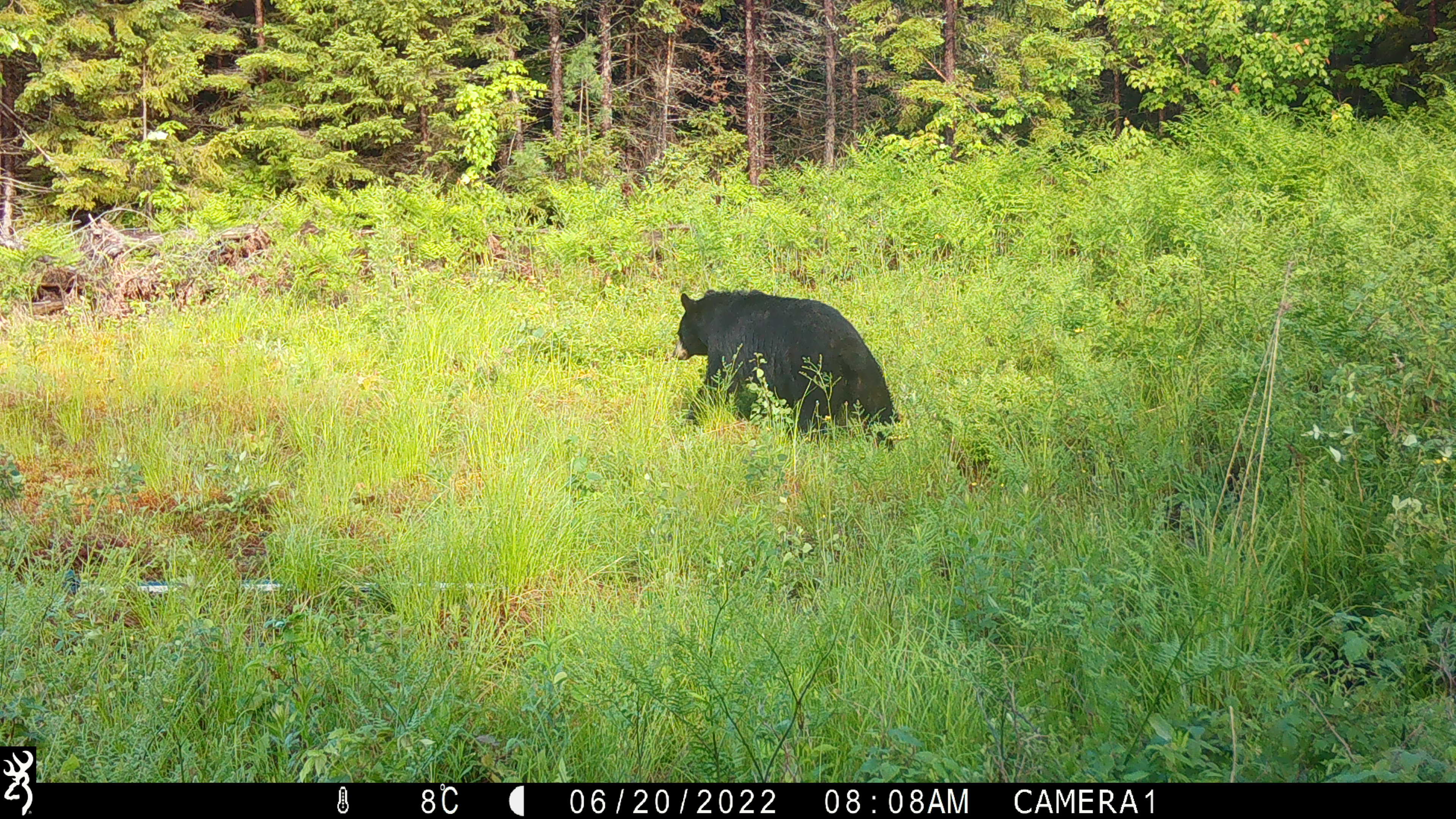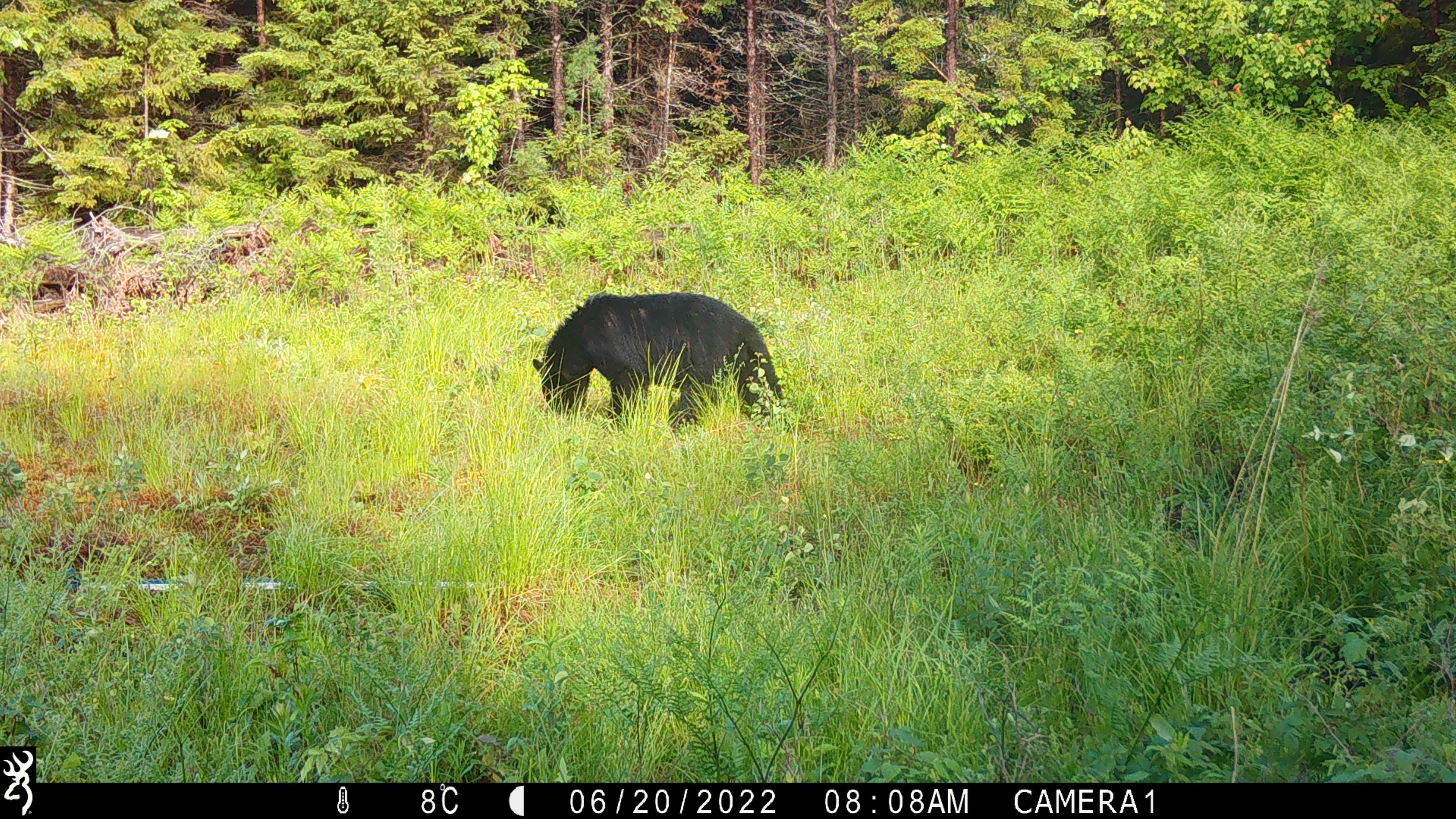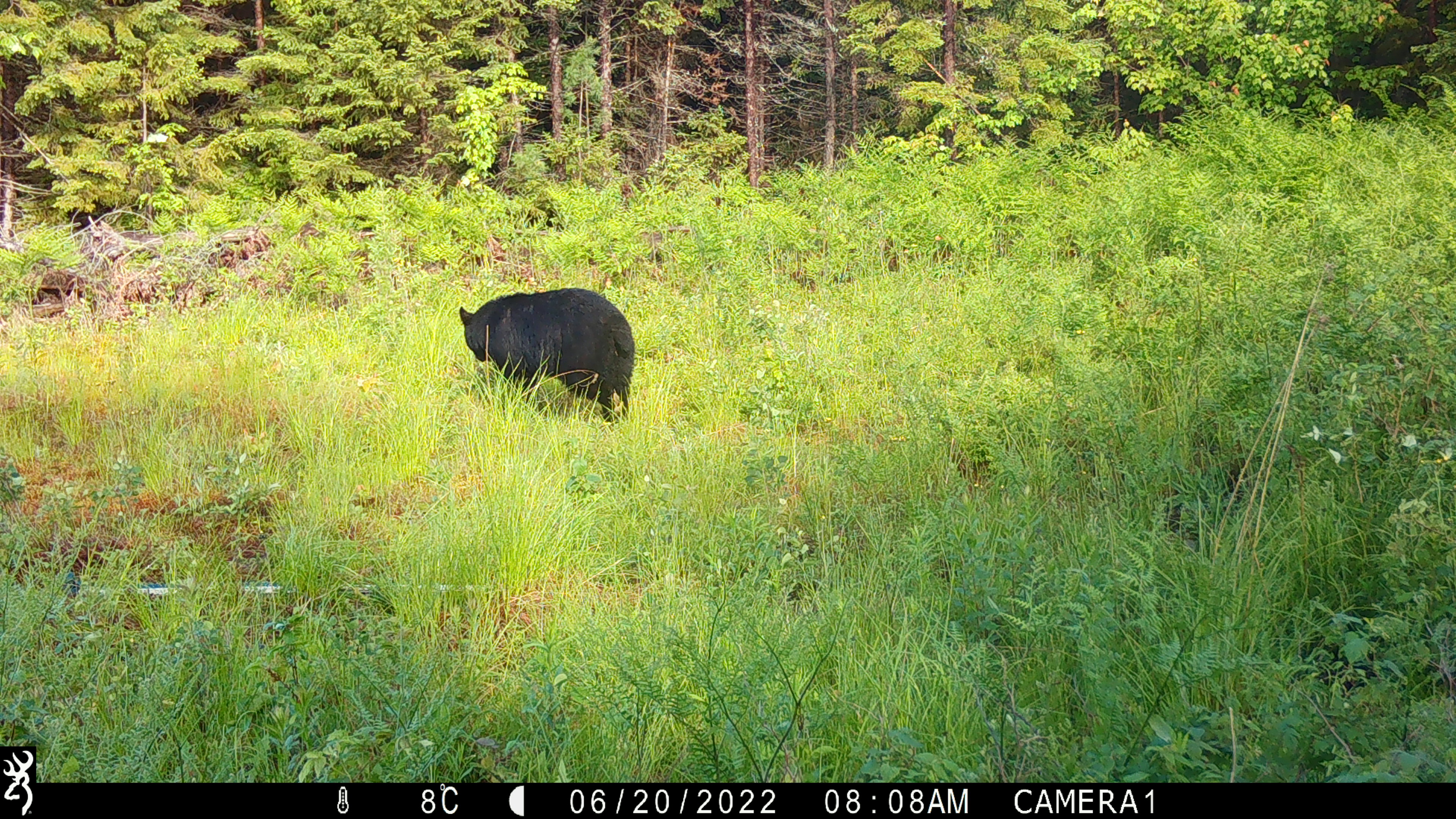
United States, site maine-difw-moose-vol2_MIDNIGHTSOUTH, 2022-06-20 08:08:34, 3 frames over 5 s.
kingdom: Animalia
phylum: Chordata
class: Mammalia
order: Carnivora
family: Ursidae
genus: Ursus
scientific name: Ursus americanus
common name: black bear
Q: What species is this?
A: Black bear (Ursus americanus).